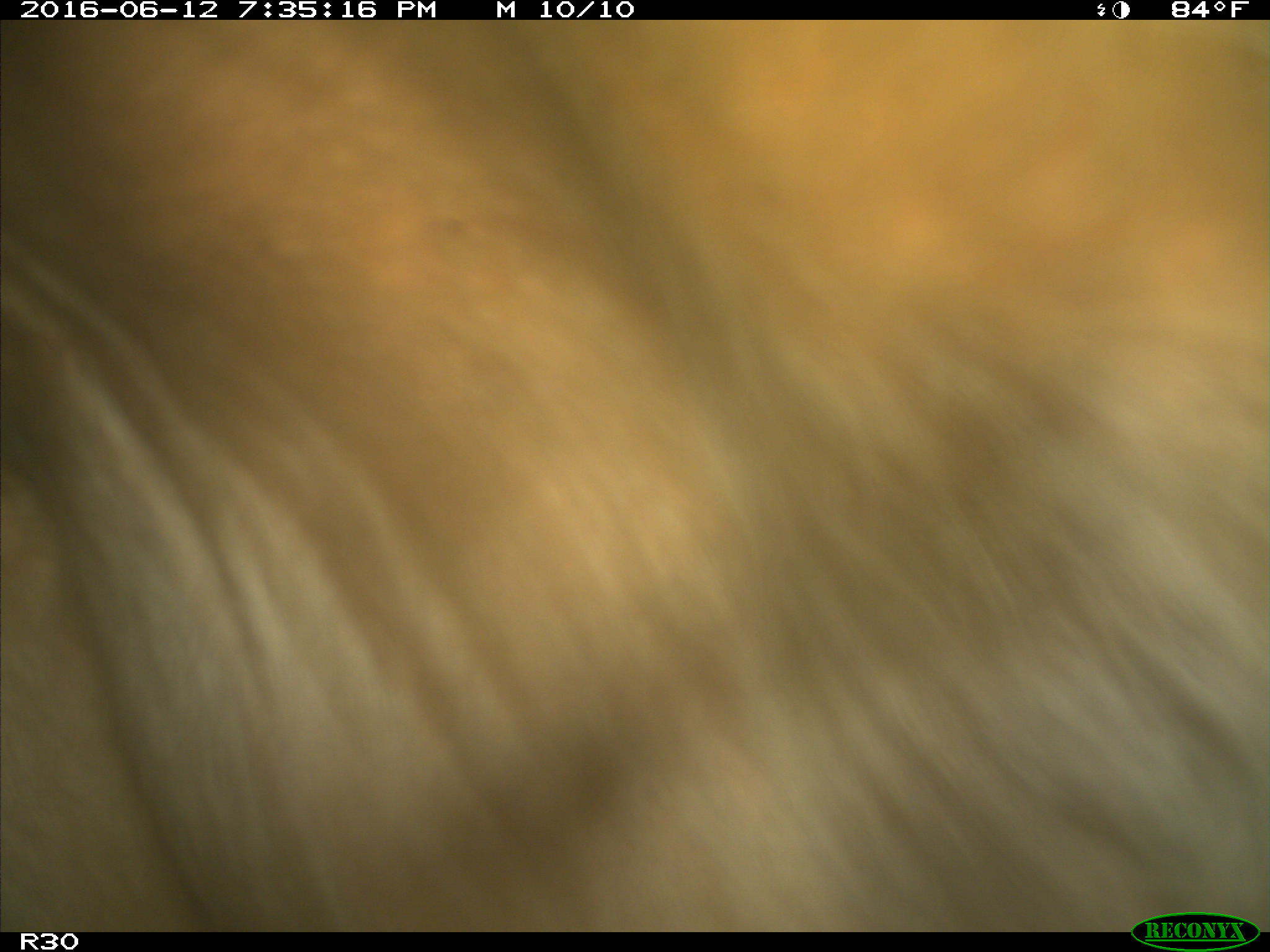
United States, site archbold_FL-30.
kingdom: Animalia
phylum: Chordata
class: Mammalia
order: Artiodactyla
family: Bovidae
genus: Bos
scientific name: Bos taurus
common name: domestic cow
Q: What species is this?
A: Bos taurus (domestic cow).